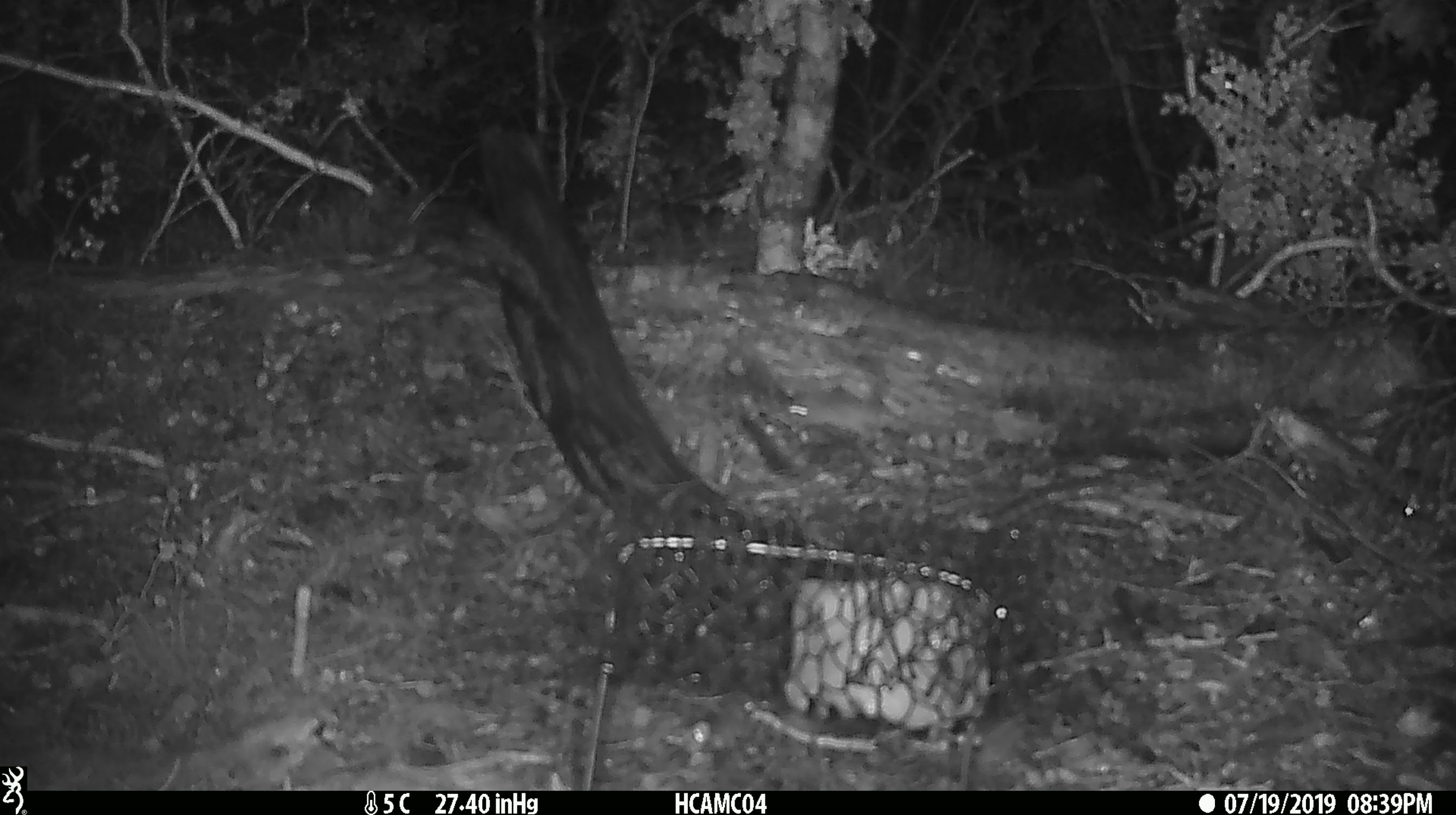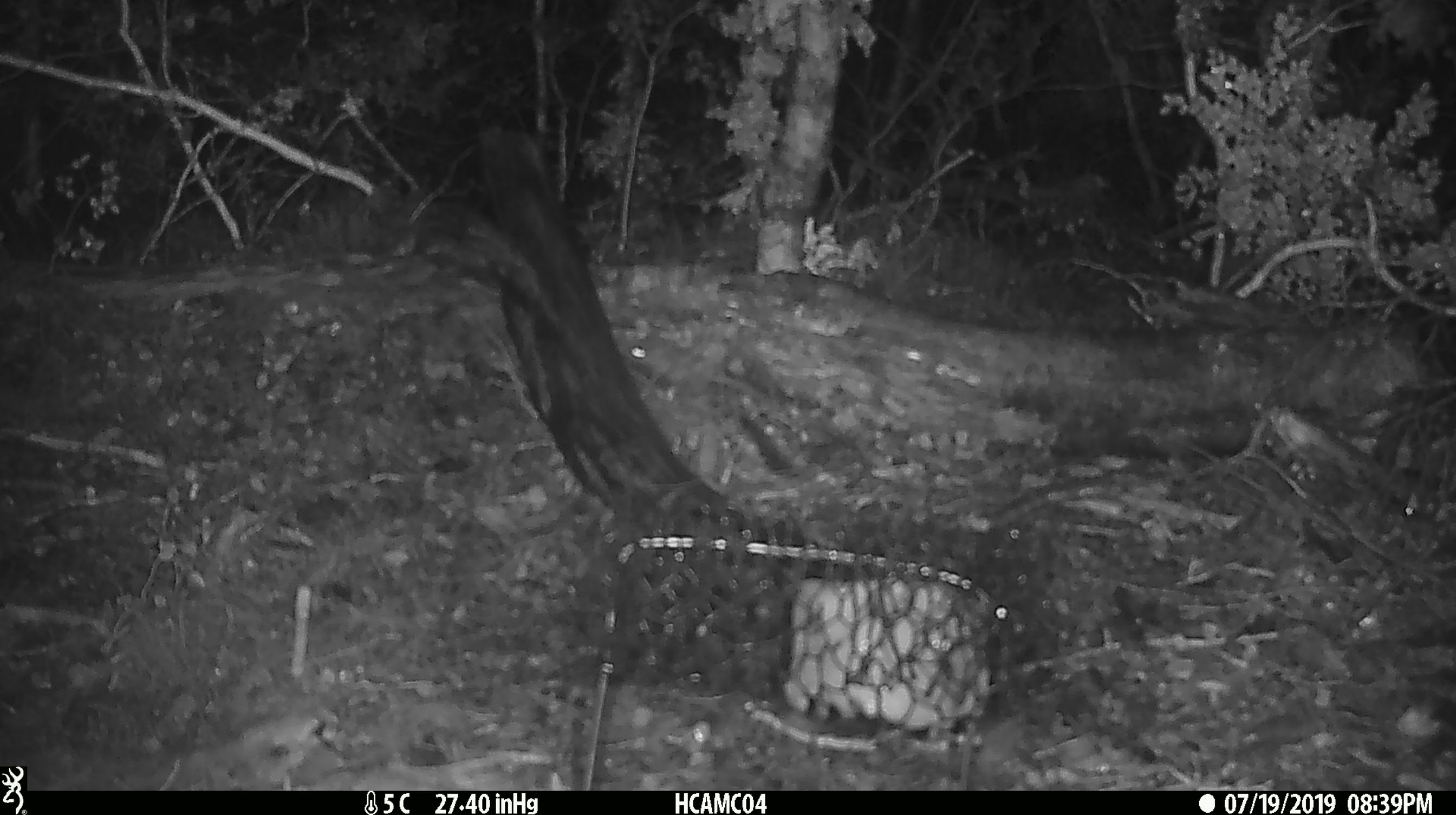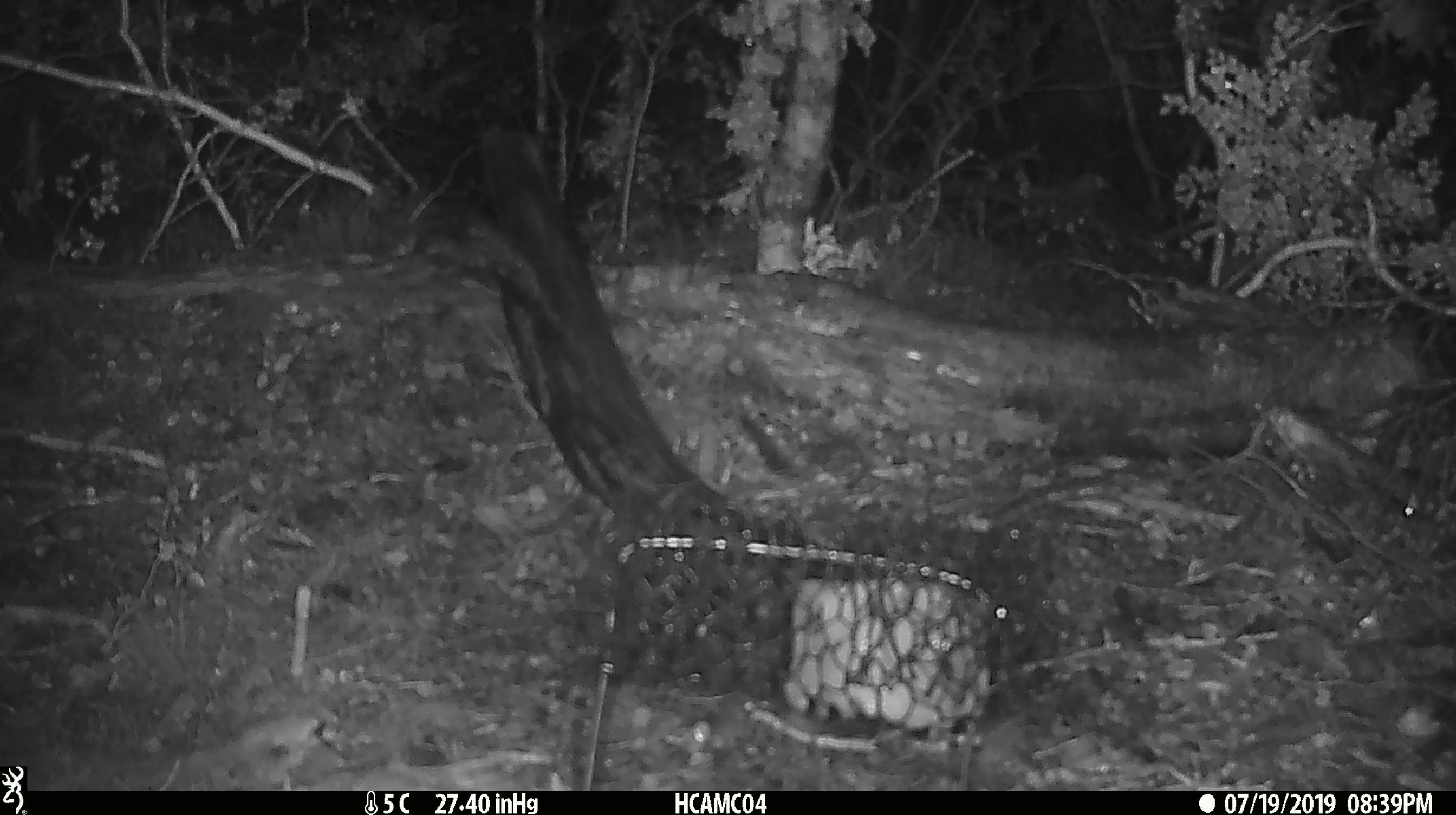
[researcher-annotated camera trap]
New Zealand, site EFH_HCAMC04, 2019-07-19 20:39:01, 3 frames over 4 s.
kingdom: Animalia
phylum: Chordata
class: Mammalia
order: Rodentia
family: Muridae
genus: Mus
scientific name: Mus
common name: mouse